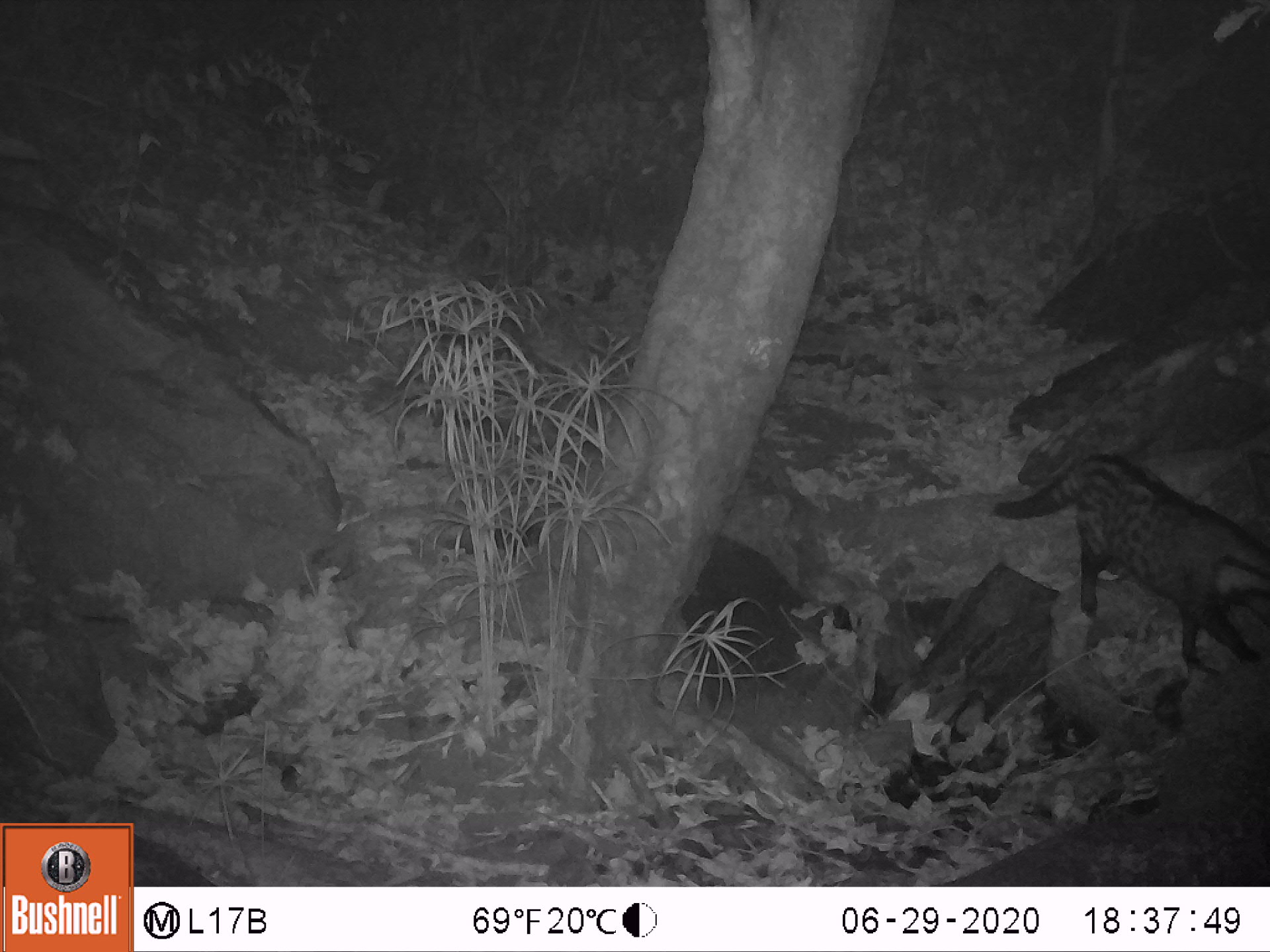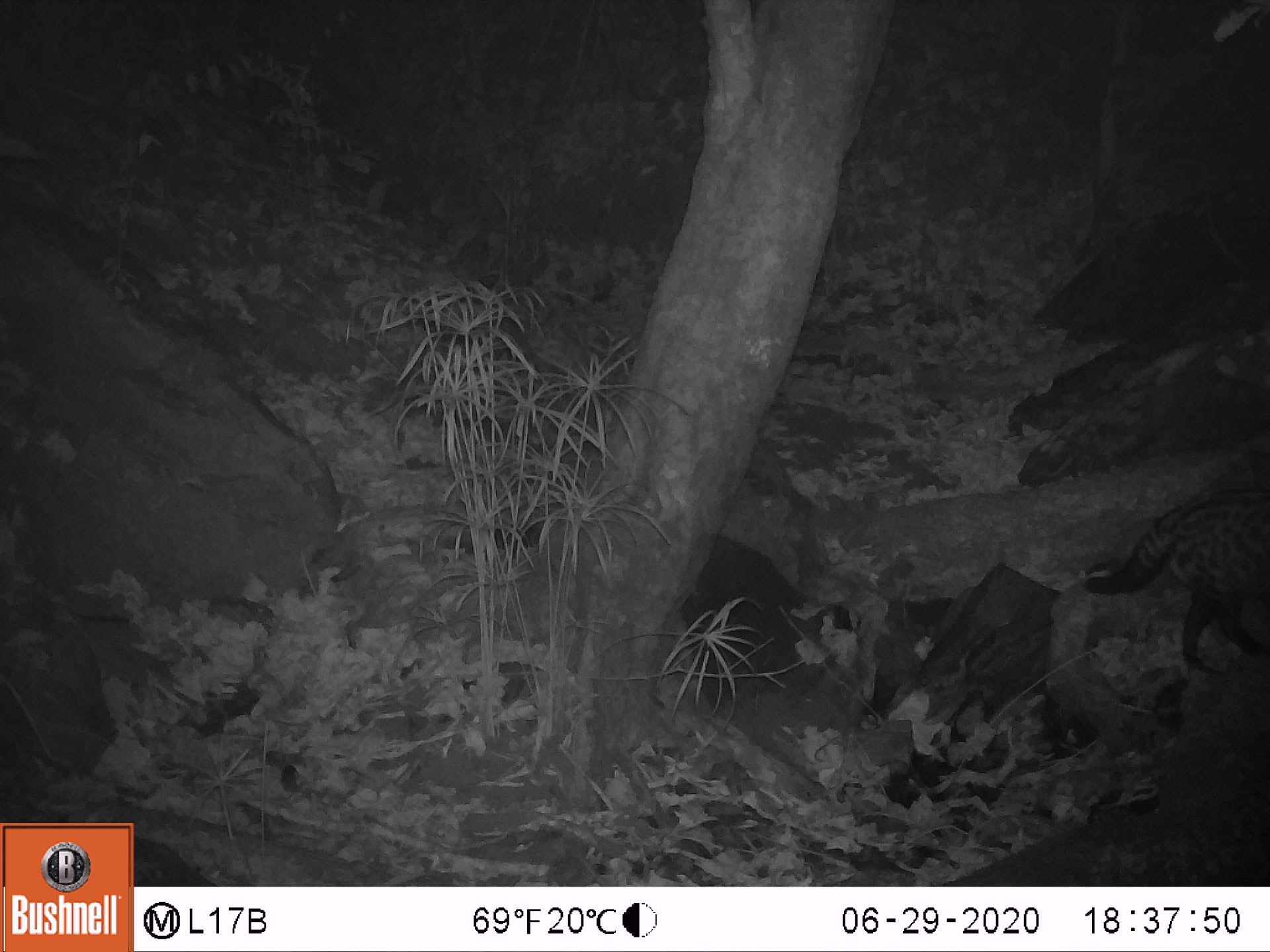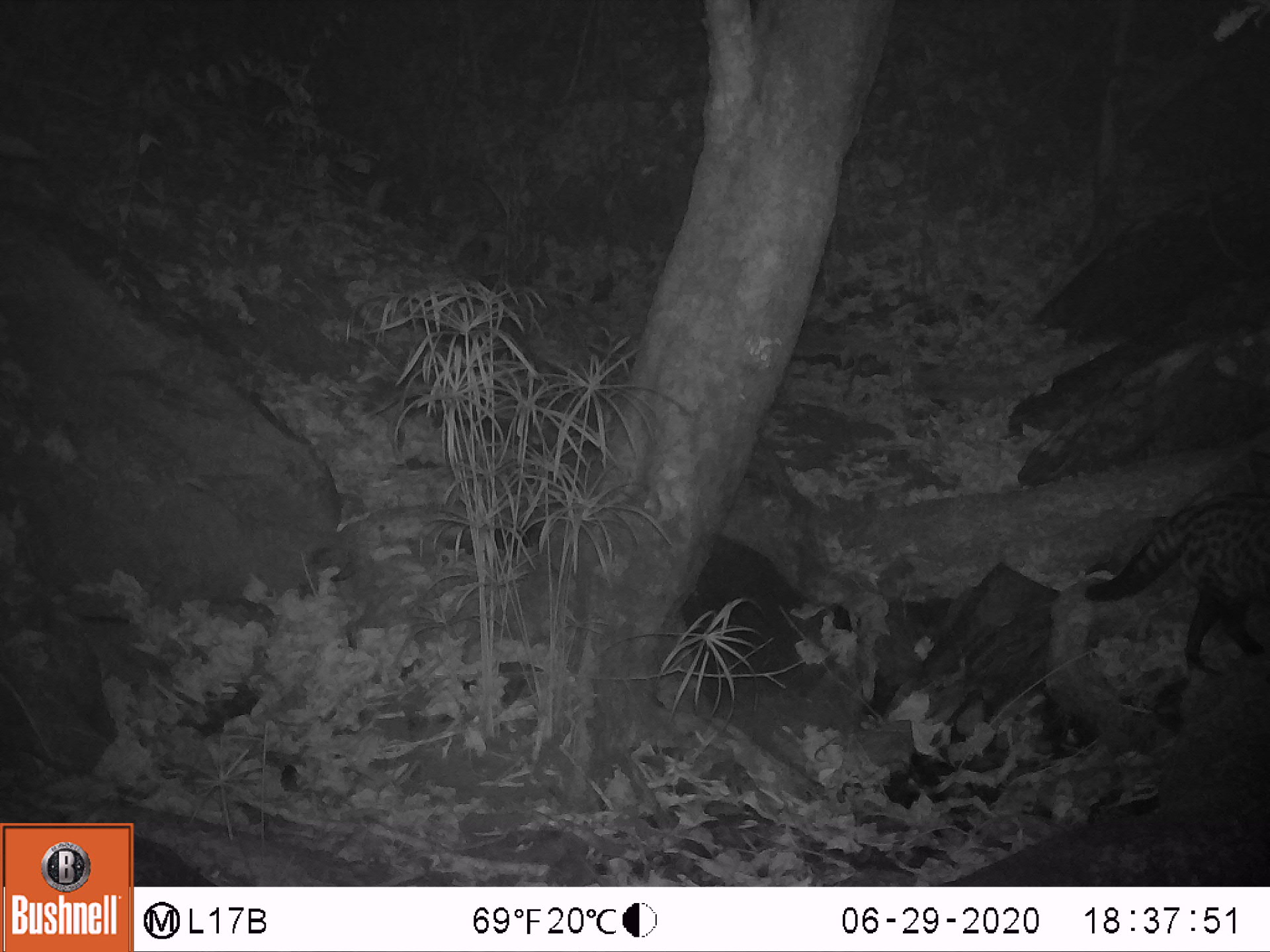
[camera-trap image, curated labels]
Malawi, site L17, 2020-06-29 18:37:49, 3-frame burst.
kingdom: Animalia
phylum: Chordata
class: Mammalia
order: Carnivora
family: Viverridae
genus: Civettictis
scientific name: Civettictis civetta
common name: african civet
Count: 1.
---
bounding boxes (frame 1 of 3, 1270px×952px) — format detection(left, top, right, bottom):
african civet: detection(990, 448, 1268, 683)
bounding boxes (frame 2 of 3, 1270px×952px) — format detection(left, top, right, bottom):
african civet: detection(1074, 481, 1266, 677)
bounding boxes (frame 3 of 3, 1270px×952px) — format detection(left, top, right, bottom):
african civet: detection(1076, 483, 1263, 680)